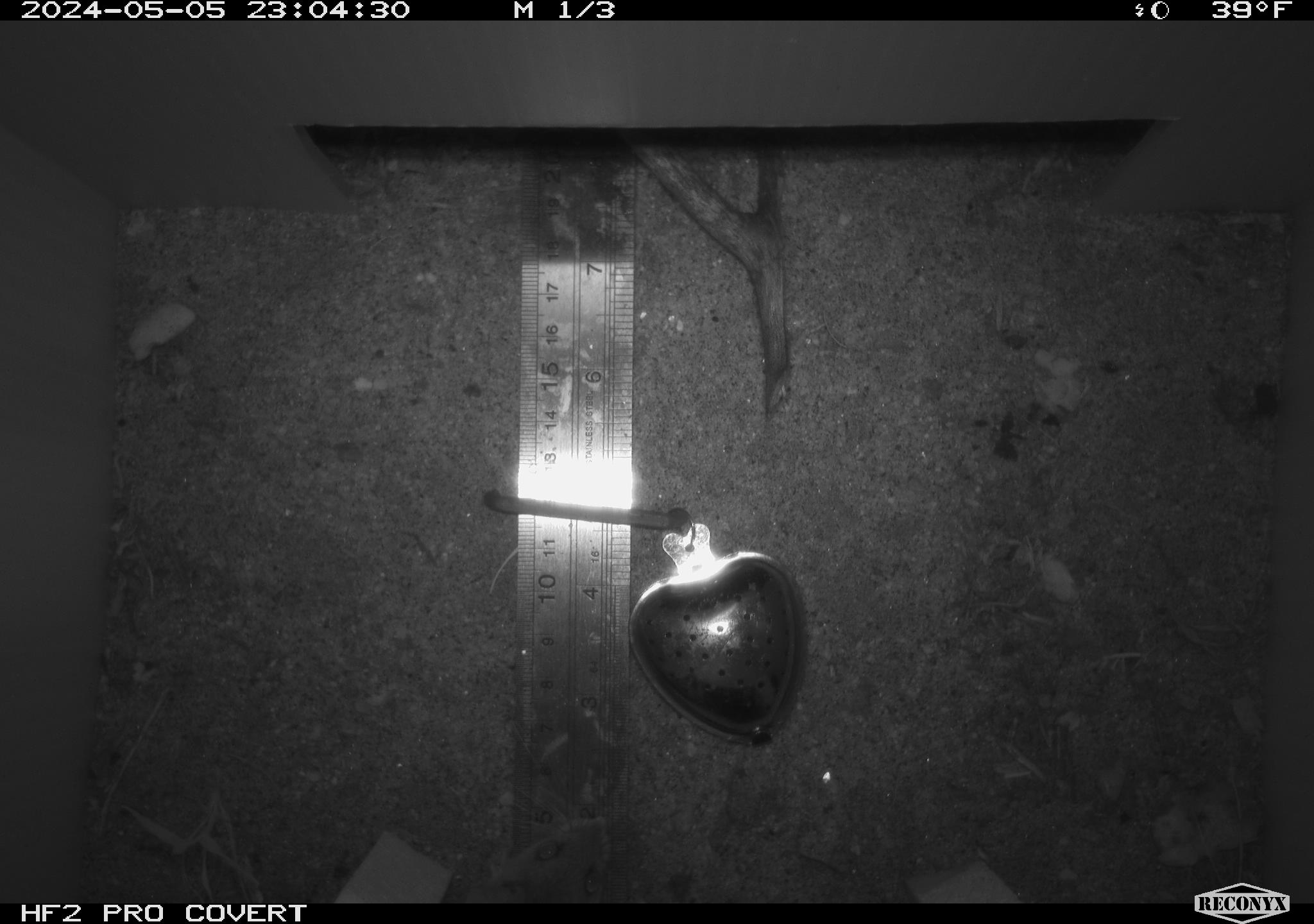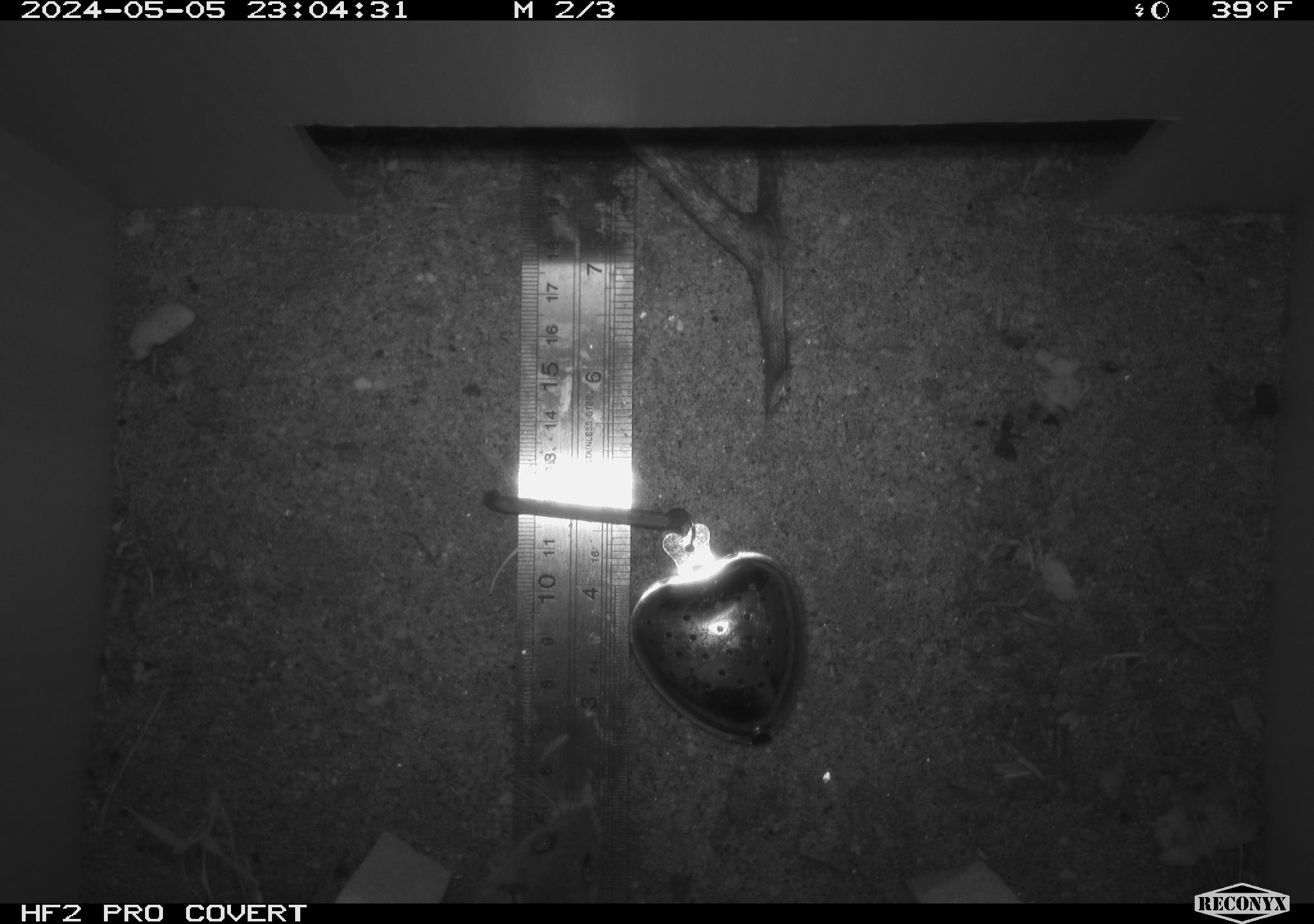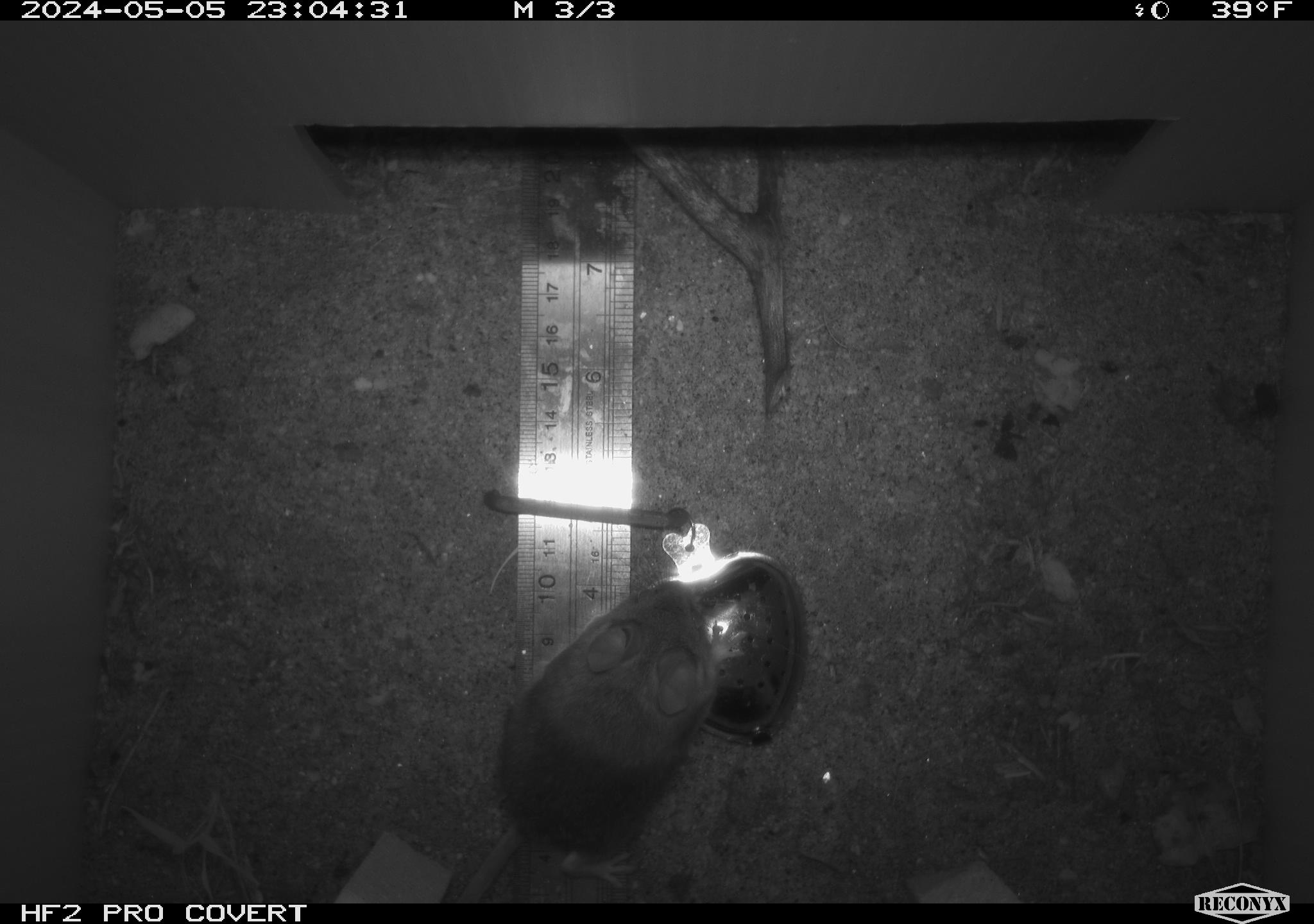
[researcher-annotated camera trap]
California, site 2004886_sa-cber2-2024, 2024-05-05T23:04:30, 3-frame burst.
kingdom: Animalia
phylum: Chordata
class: Mammalia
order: Rodentia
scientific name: Rodentia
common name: mouse species